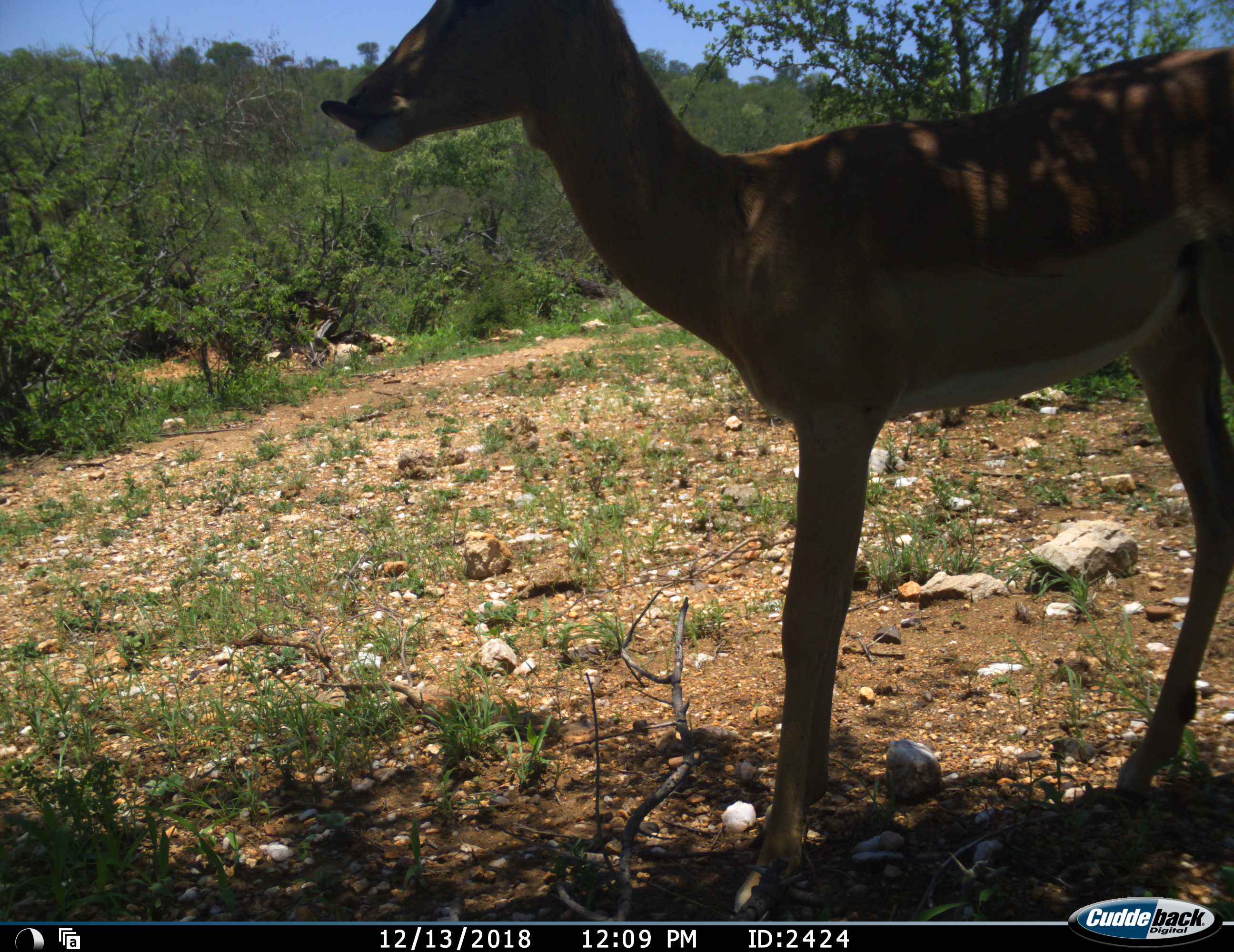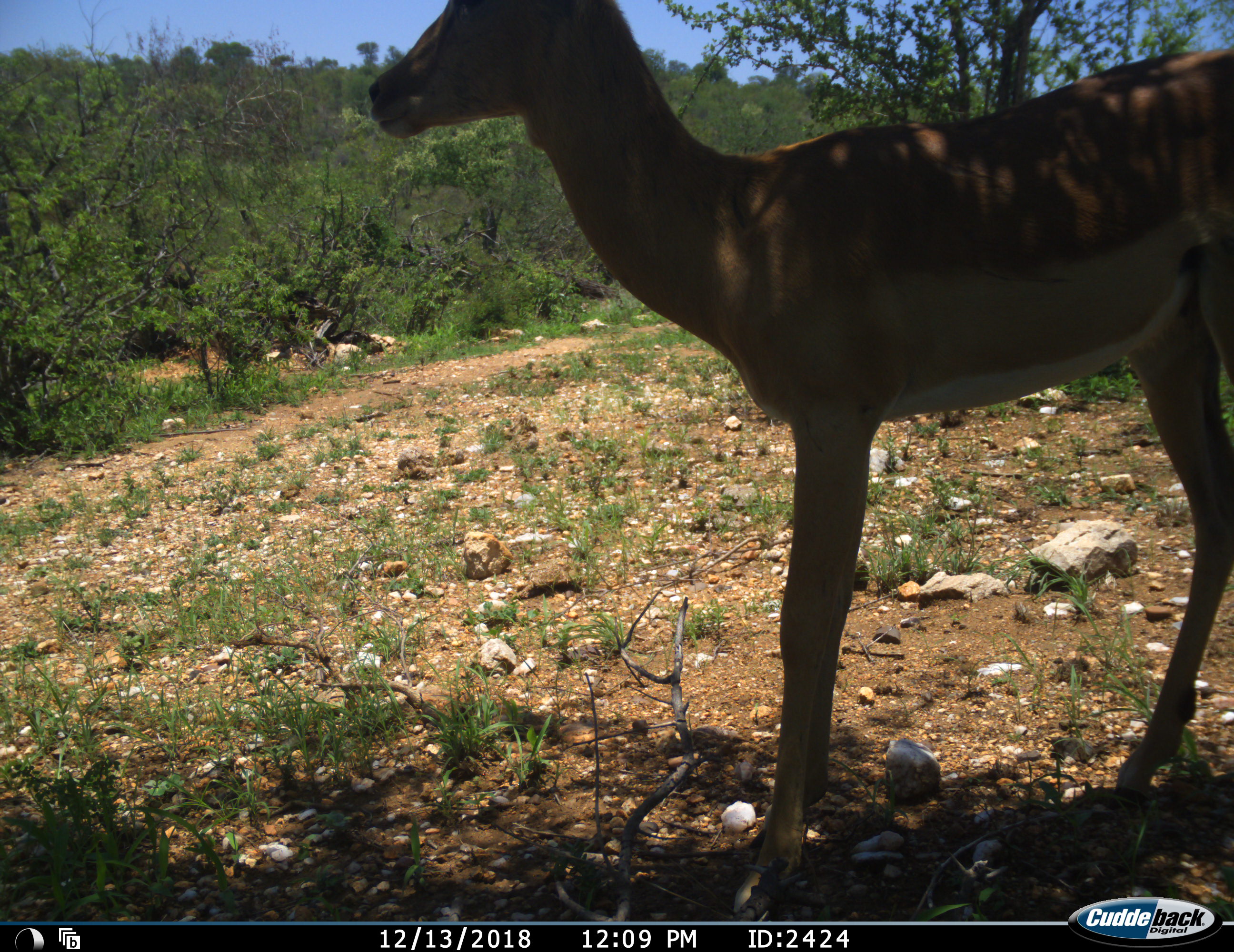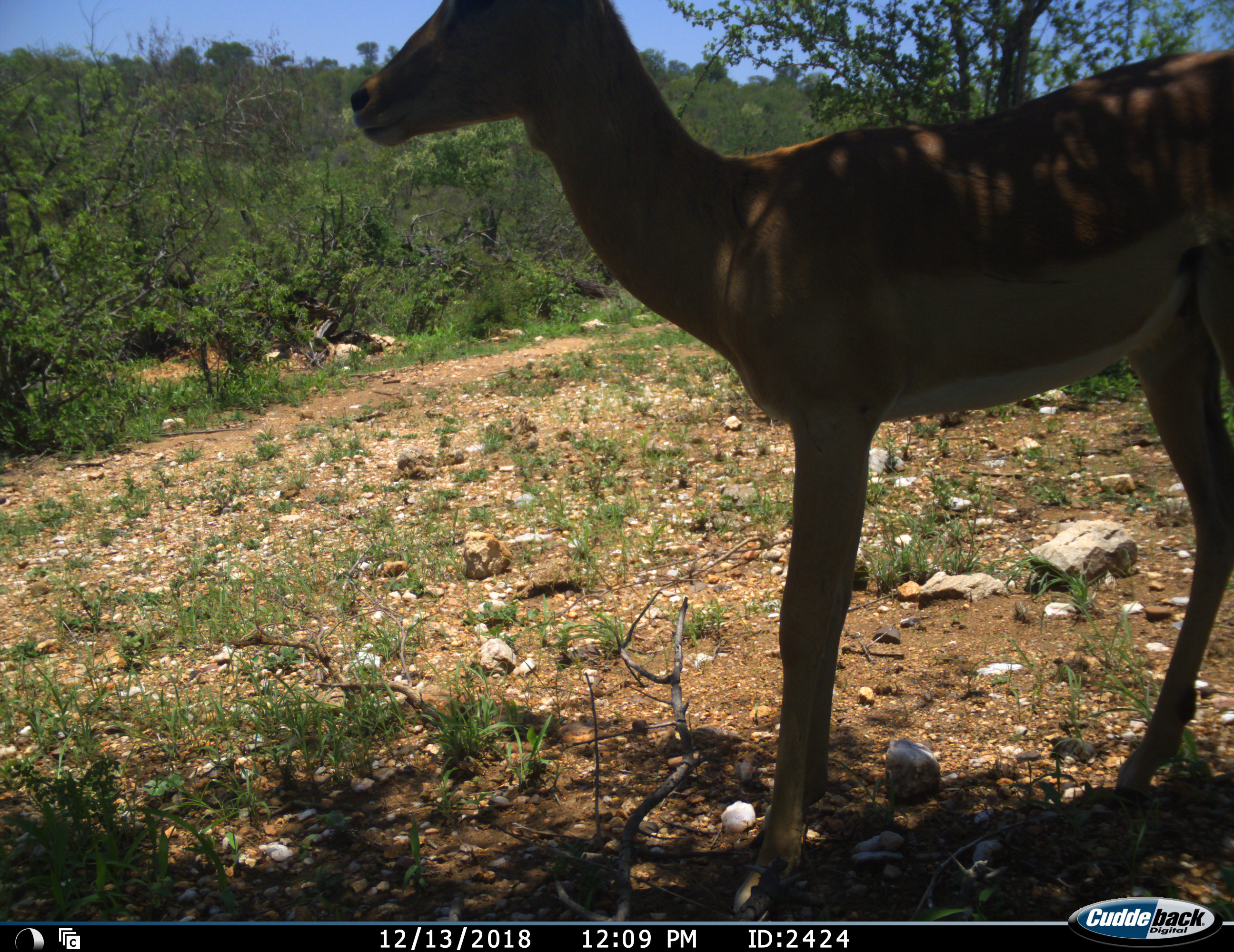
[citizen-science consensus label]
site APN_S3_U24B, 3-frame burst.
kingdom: Animalia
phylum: Chordata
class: Mammalia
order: Artiodactyla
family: Bovidae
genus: Aepyceros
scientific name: Aepyceros melampus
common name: impala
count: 1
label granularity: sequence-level